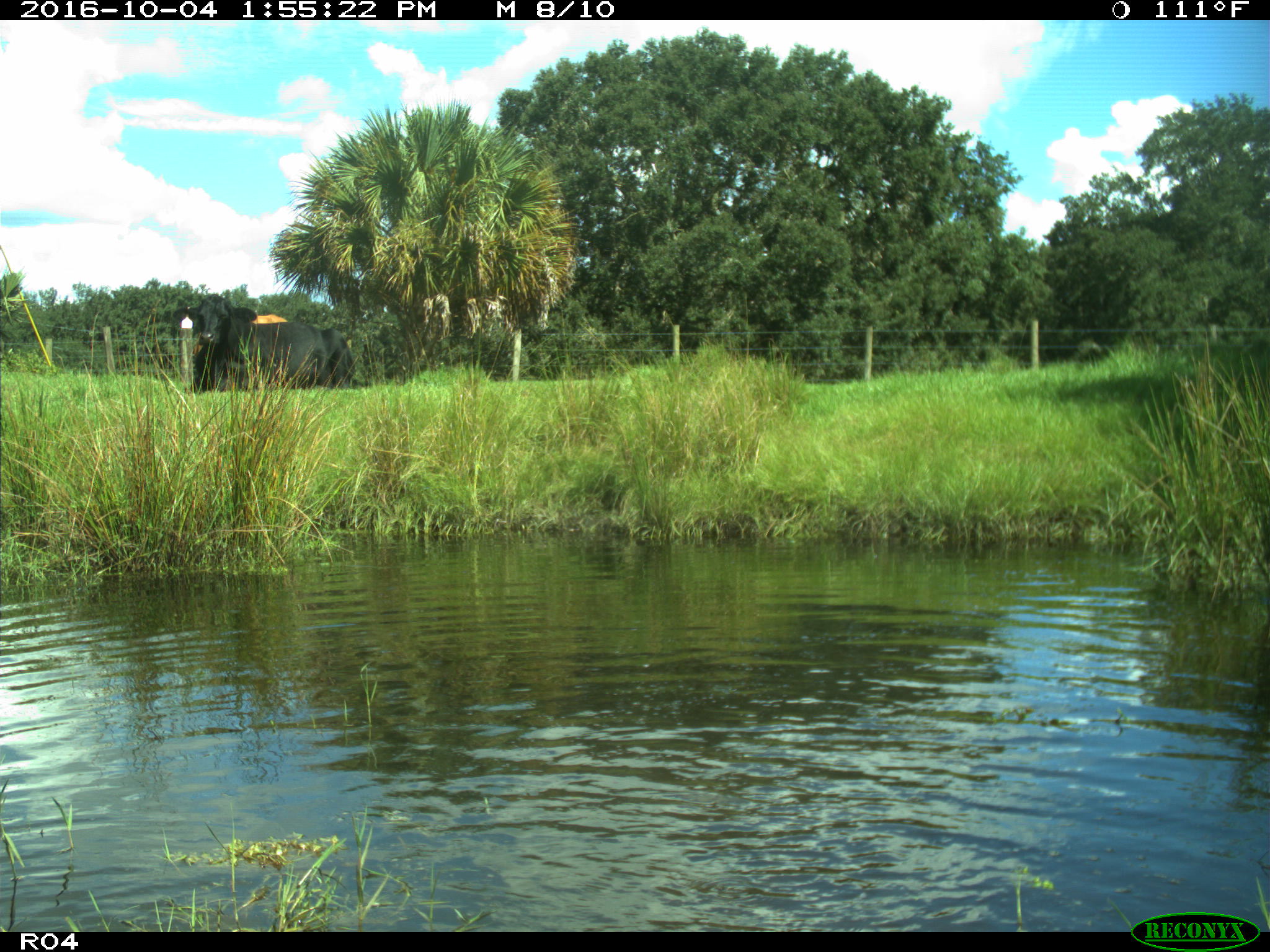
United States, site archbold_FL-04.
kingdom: Animalia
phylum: Chordata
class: Mammalia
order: Artiodactyla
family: Bovidae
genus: Bos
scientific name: Bos taurus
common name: domestic cow